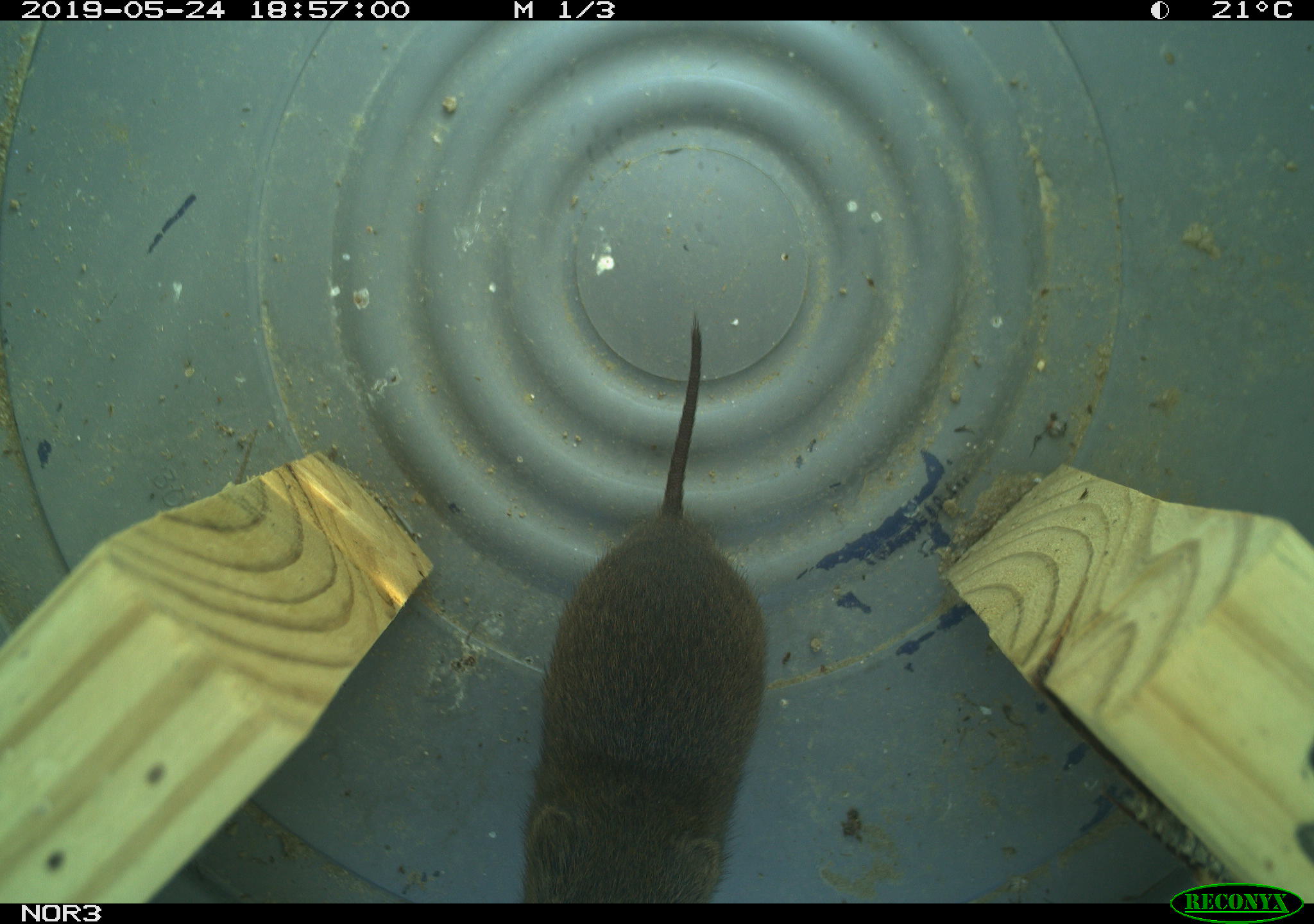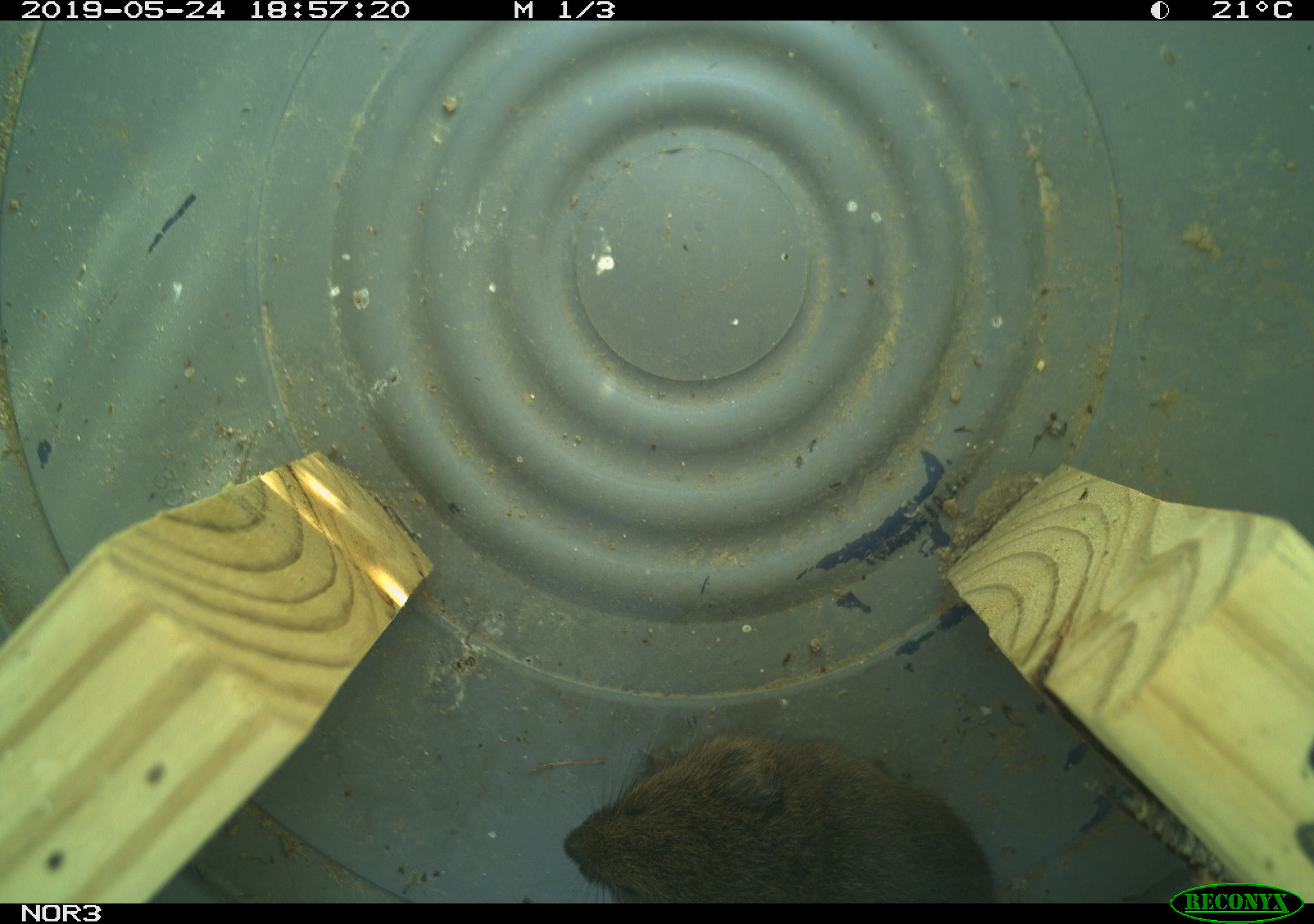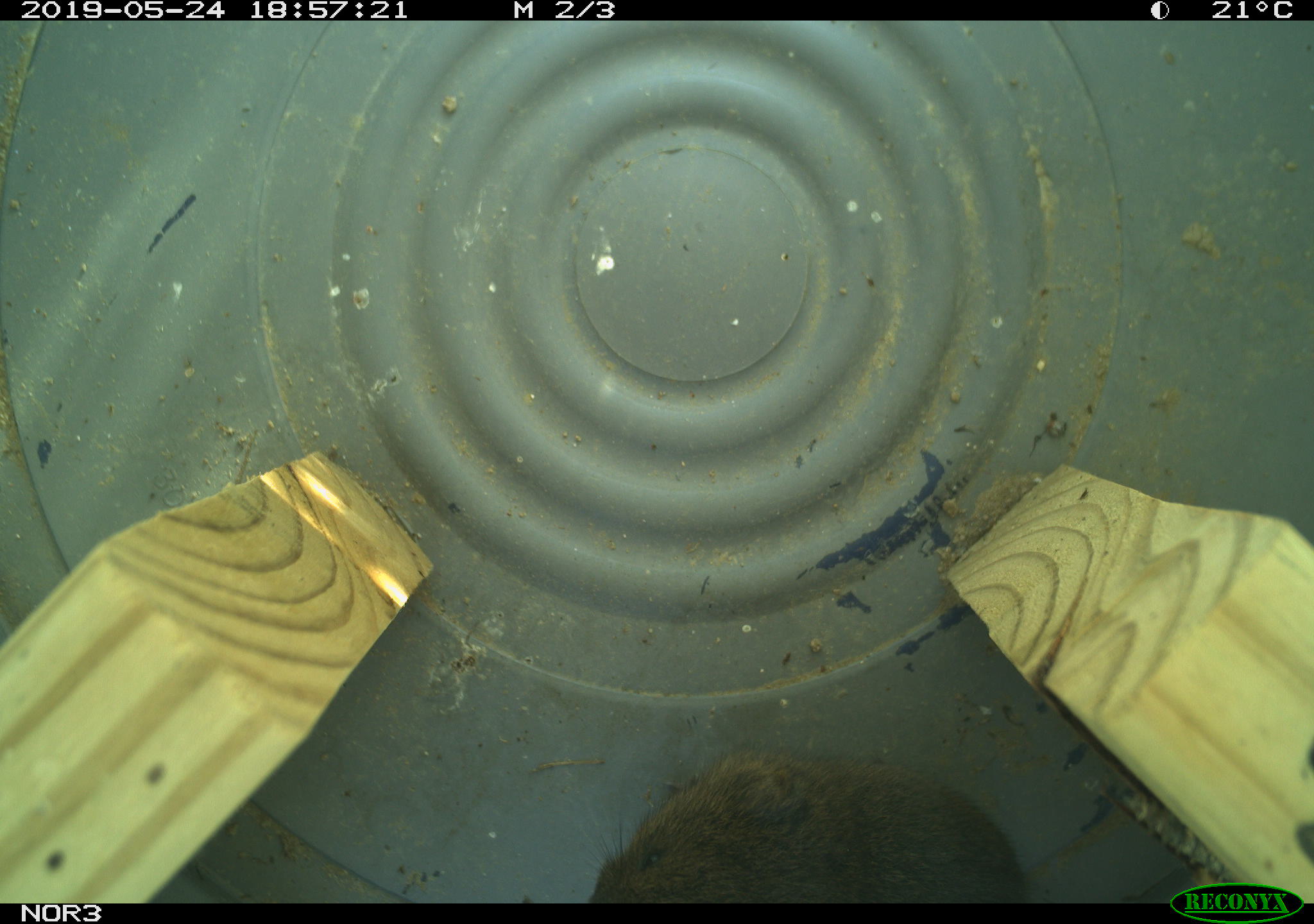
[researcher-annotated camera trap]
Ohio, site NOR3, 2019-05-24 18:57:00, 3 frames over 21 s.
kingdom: Animalia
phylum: Chordata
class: Mammalia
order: Rodentia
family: Cricetidae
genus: Microtus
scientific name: Microtus pennsylvanicus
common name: meadow vole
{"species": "meadow vole (Microtus pennsylvanicus)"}